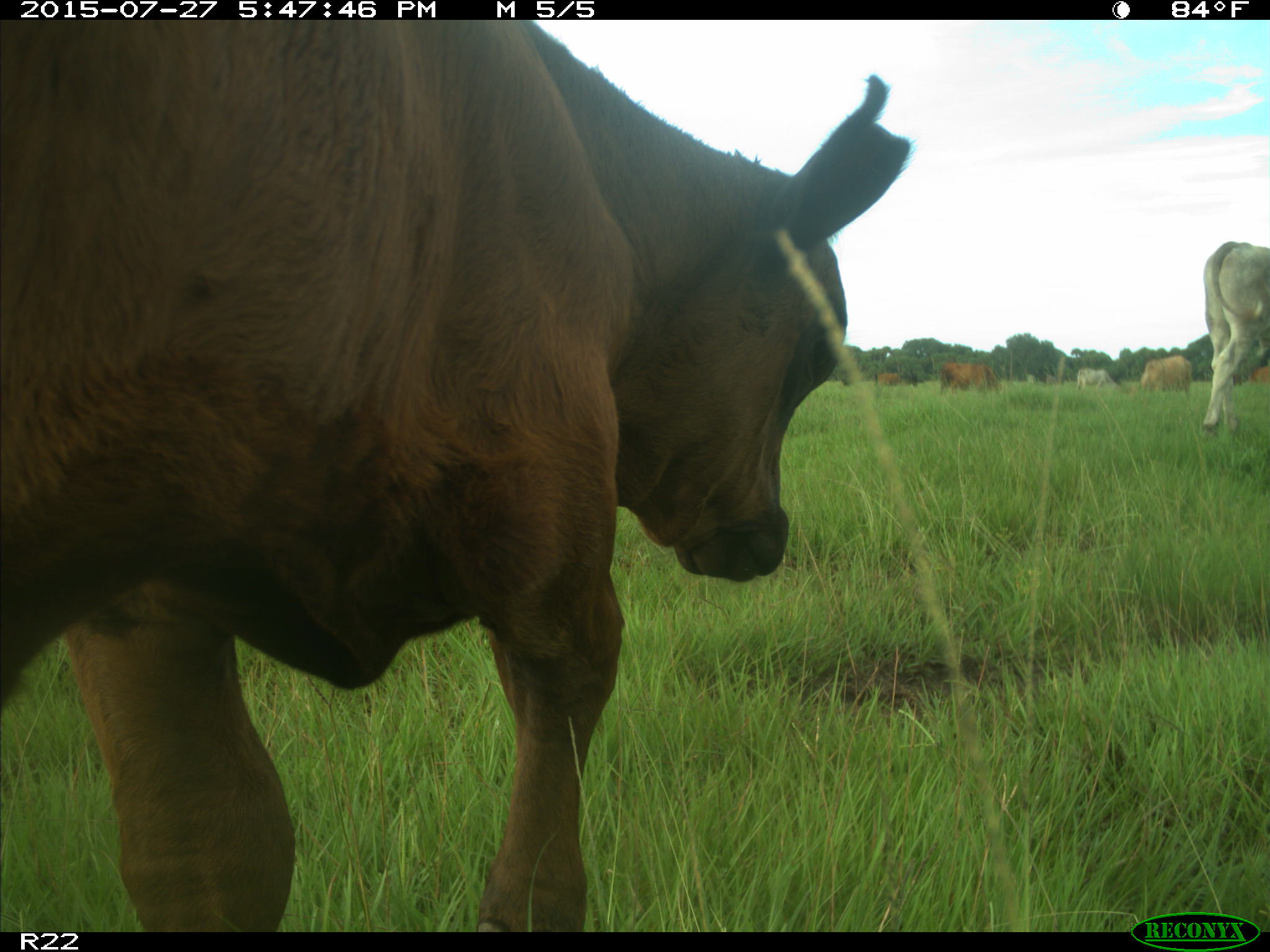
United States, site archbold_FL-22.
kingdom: Animalia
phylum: Chordata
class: Mammalia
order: Artiodactyla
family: Bovidae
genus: Bos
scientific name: Bos taurus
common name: domestic cow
Bos taurus (domestic cow).